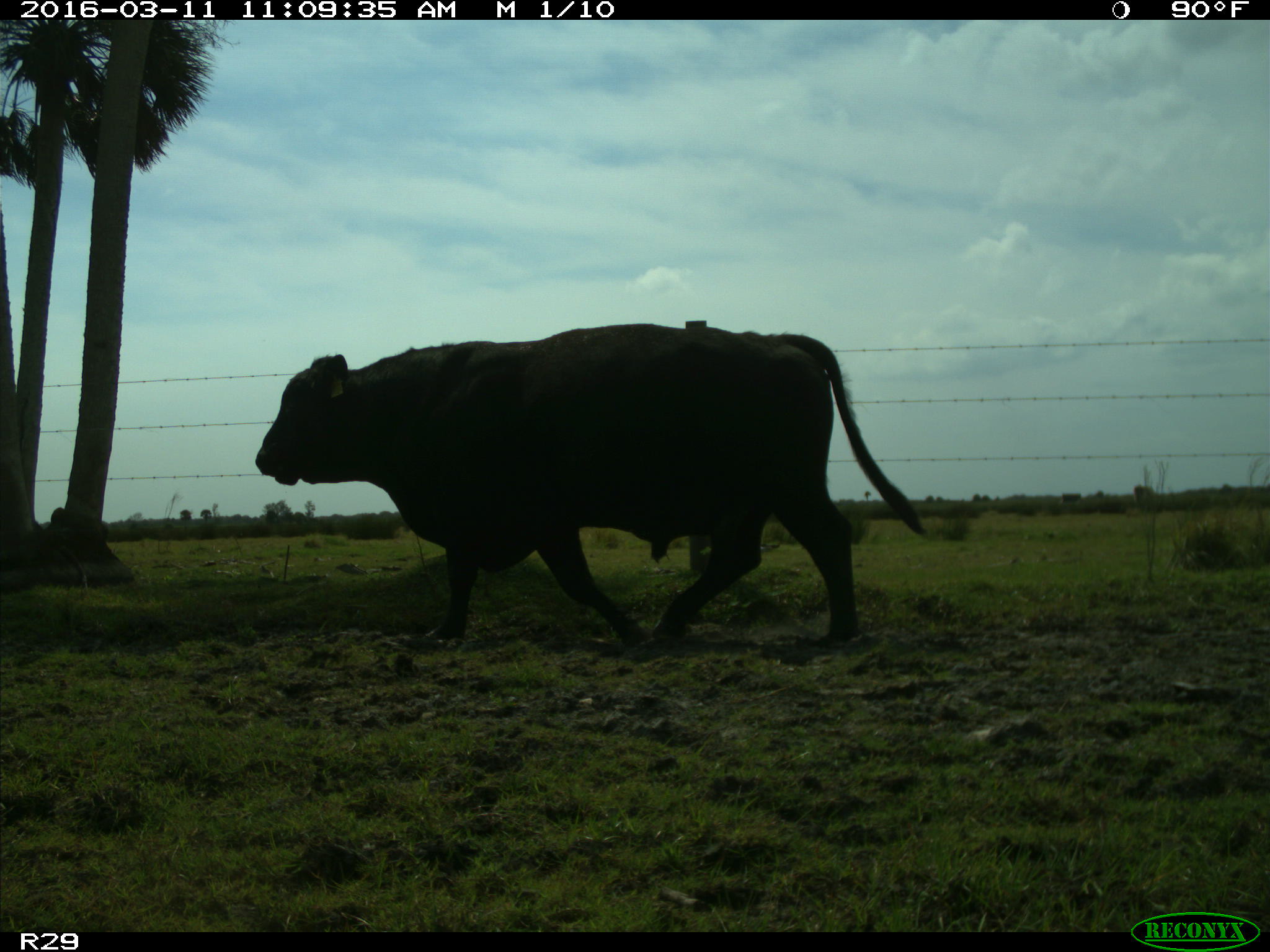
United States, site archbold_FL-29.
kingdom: Animalia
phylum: Chordata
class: Mammalia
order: Artiodactyla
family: Bovidae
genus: Bos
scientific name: Bos taurus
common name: domestic cow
Bos taurus (domestic cow).